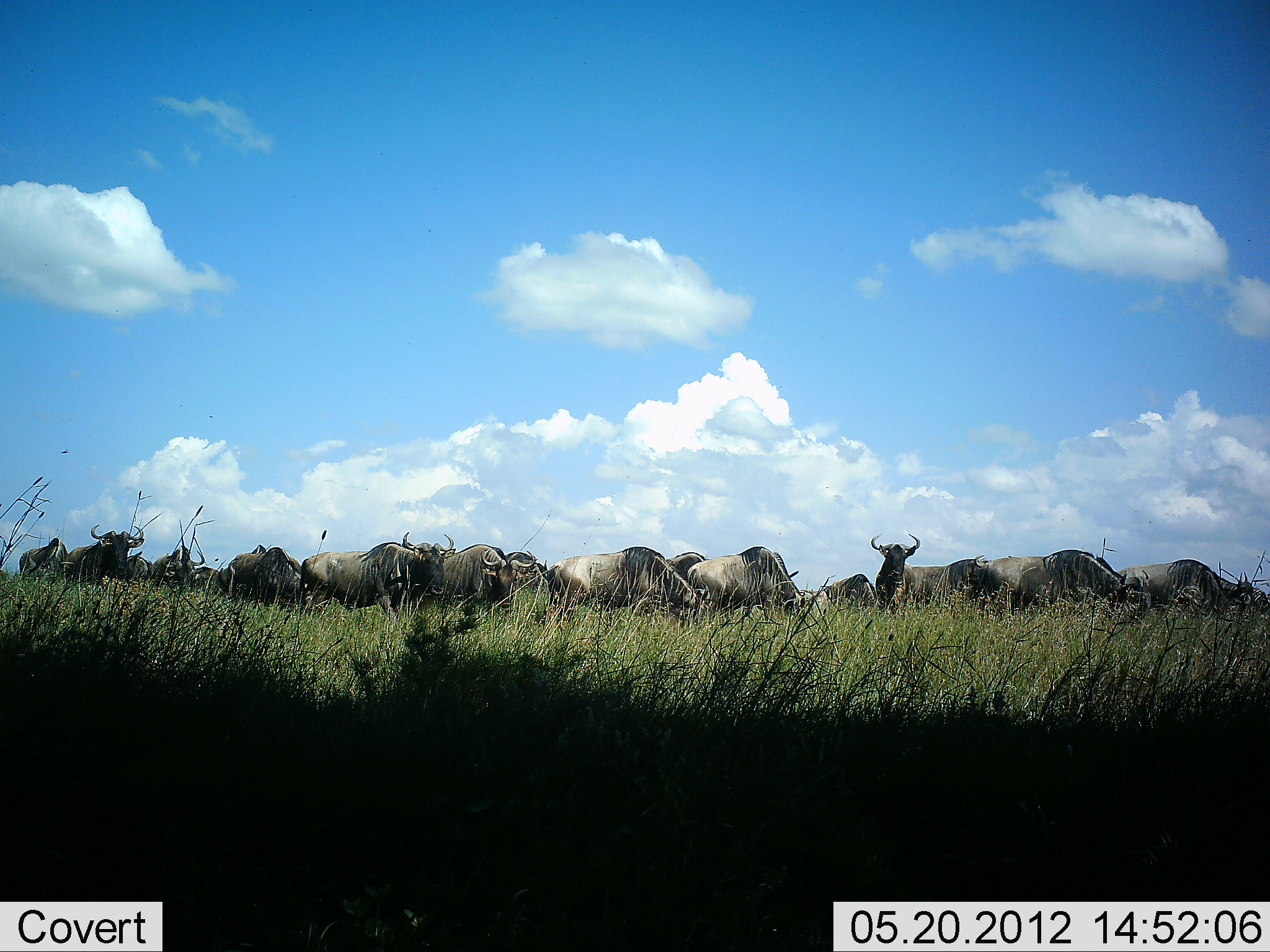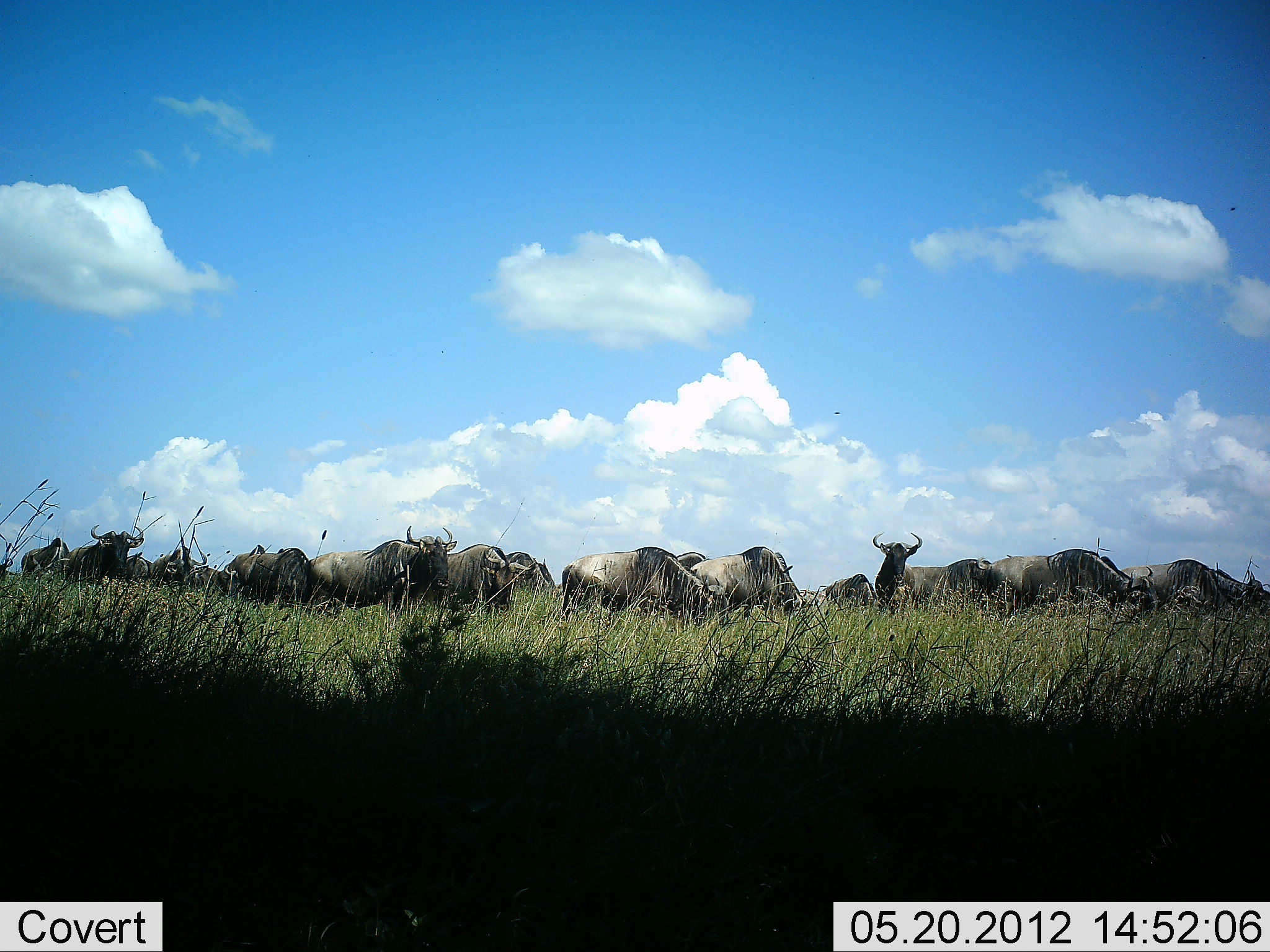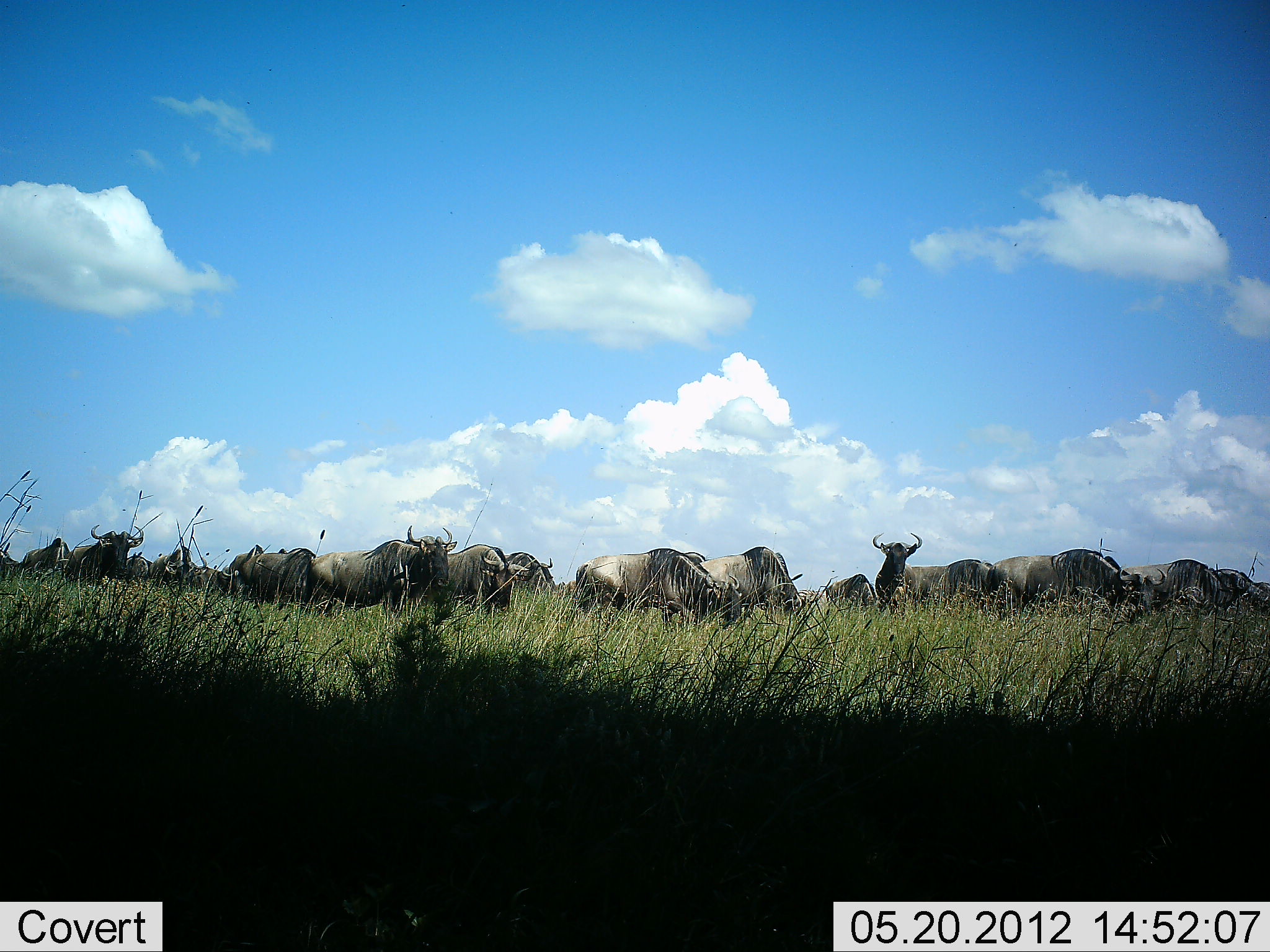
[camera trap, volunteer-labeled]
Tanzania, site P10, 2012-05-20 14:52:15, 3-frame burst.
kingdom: Animalia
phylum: Chordata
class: Mammalia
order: Artiodactyla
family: Bovidae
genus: Connochaetes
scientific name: Connochaetes taurinus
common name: blue wildebeest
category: wildebeest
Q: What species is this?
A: Wildebeest (blue wildebeest) (Connochaetes taurinus).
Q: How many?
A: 11-50.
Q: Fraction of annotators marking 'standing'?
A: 50%.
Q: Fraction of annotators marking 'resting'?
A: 20%.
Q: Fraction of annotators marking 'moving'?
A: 20%.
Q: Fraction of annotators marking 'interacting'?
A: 0%.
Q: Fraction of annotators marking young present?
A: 0%.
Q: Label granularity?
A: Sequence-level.